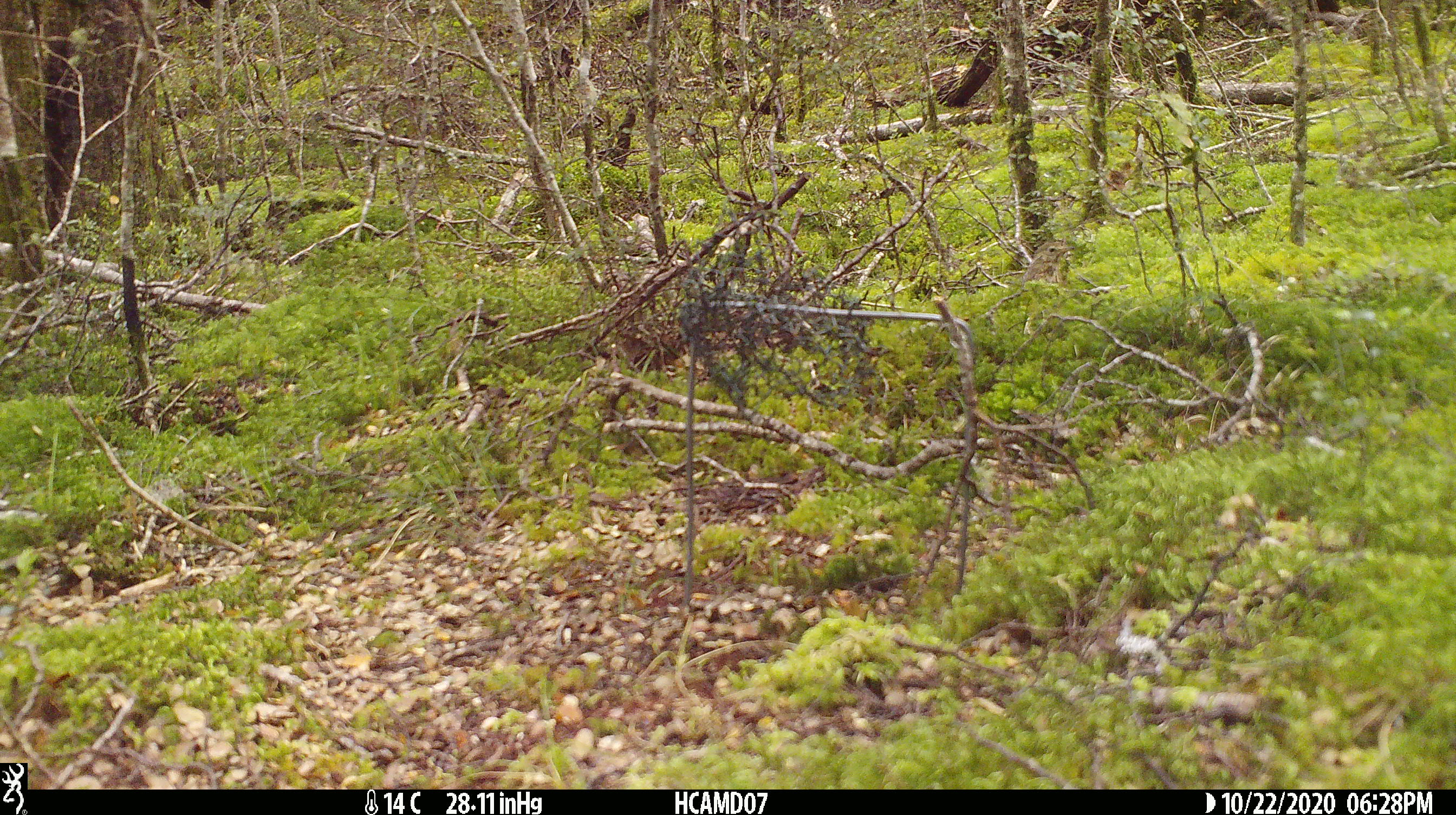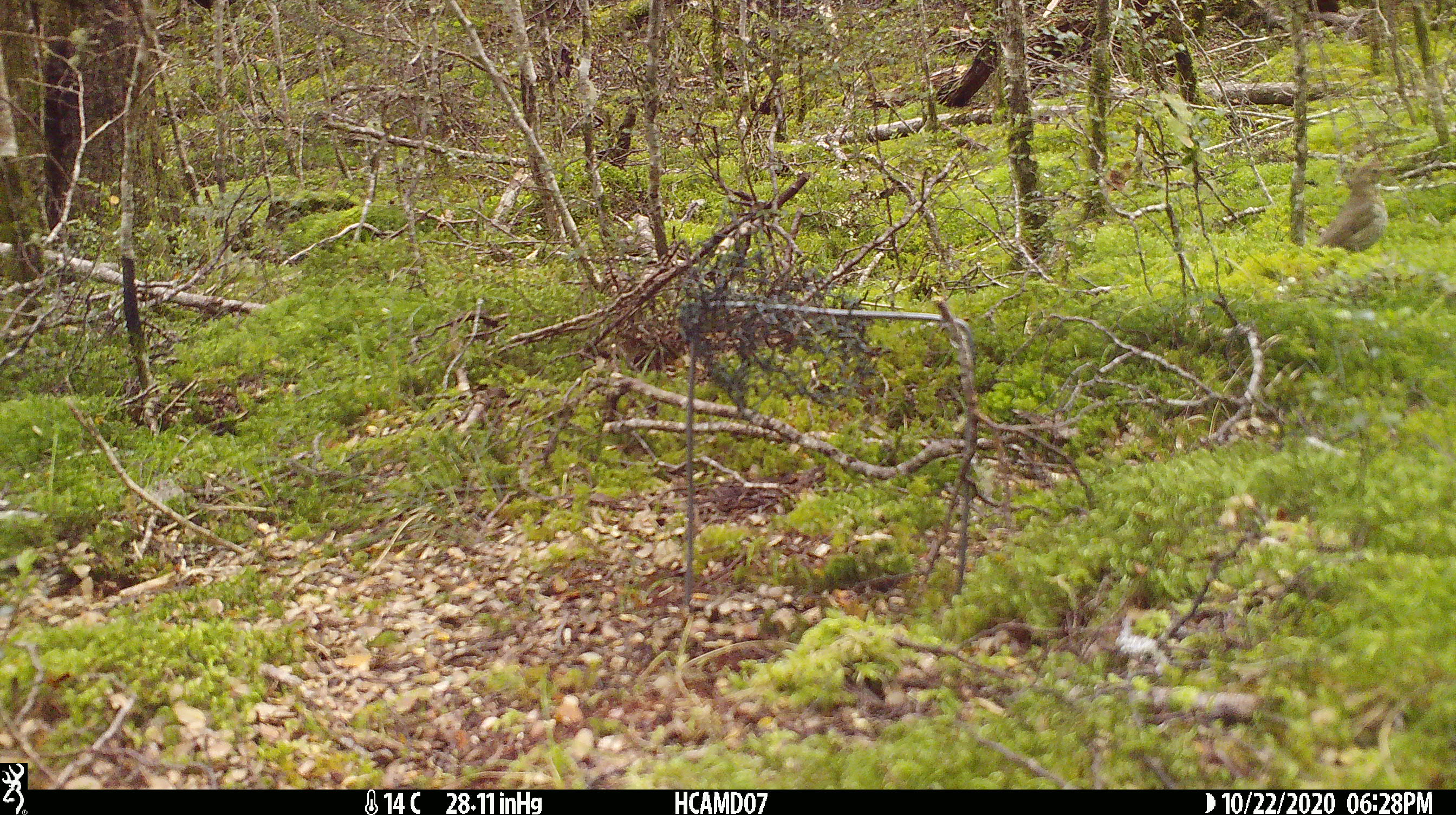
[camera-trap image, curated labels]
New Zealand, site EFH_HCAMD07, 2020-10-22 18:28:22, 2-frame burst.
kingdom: Animalia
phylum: Chordata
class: Aves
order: Passeriformes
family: Turdidae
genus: Turdus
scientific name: Turdus philomelos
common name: song thrush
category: thrush